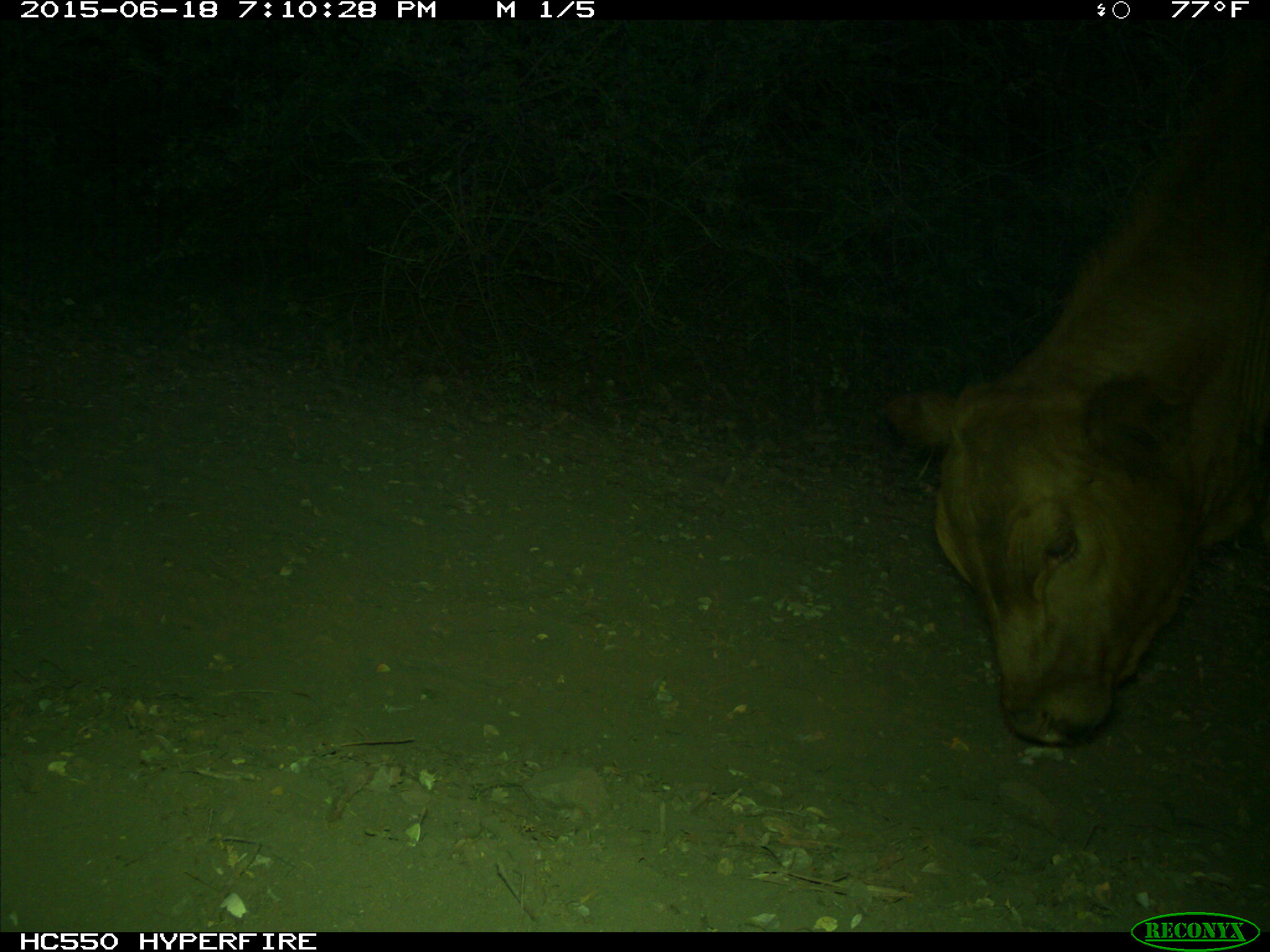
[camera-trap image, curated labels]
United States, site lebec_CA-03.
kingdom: Animalia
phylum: Chordata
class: Mammalia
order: Artiodactyla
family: Bovidae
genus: Bos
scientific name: Bos taurus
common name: domestic cow